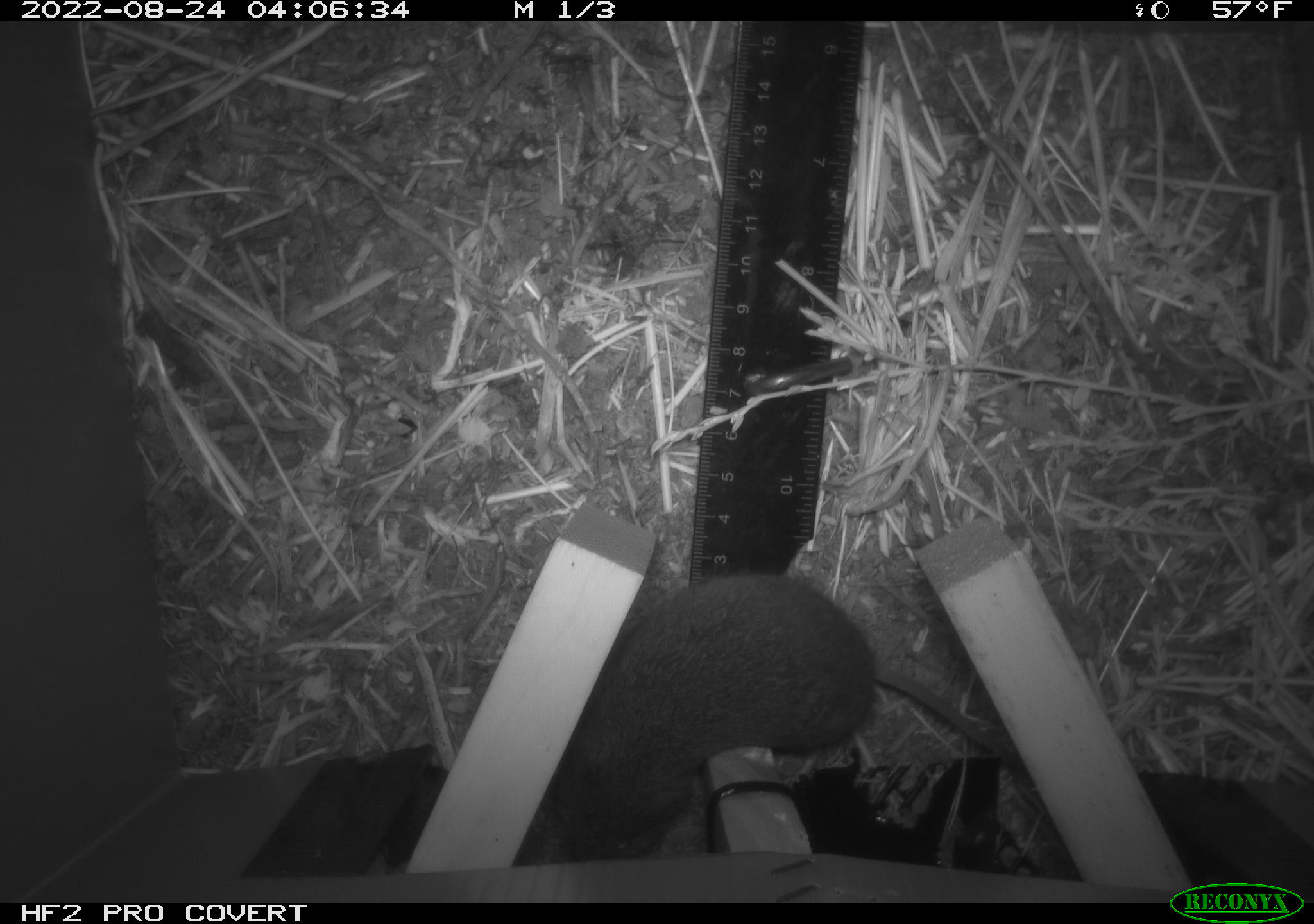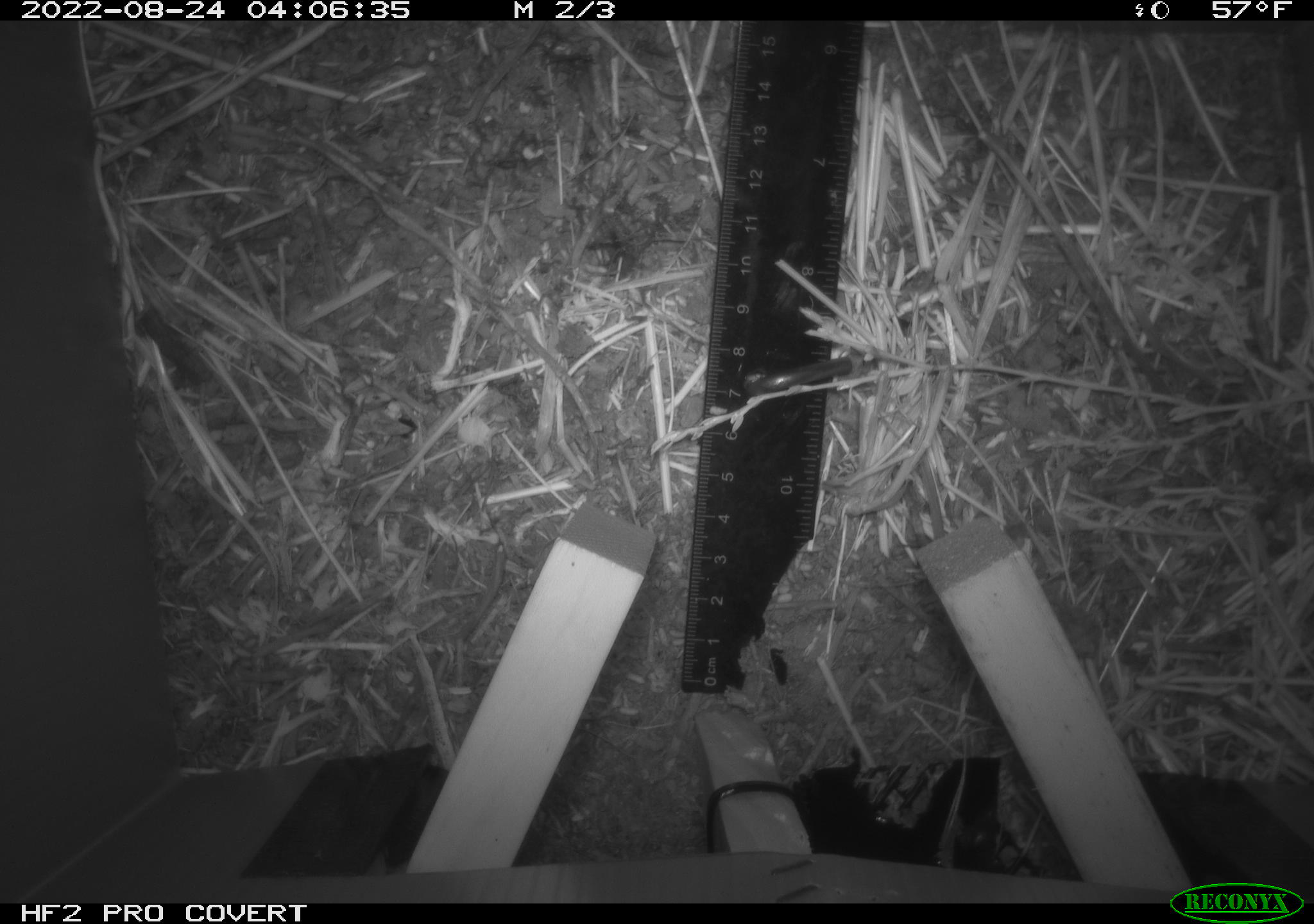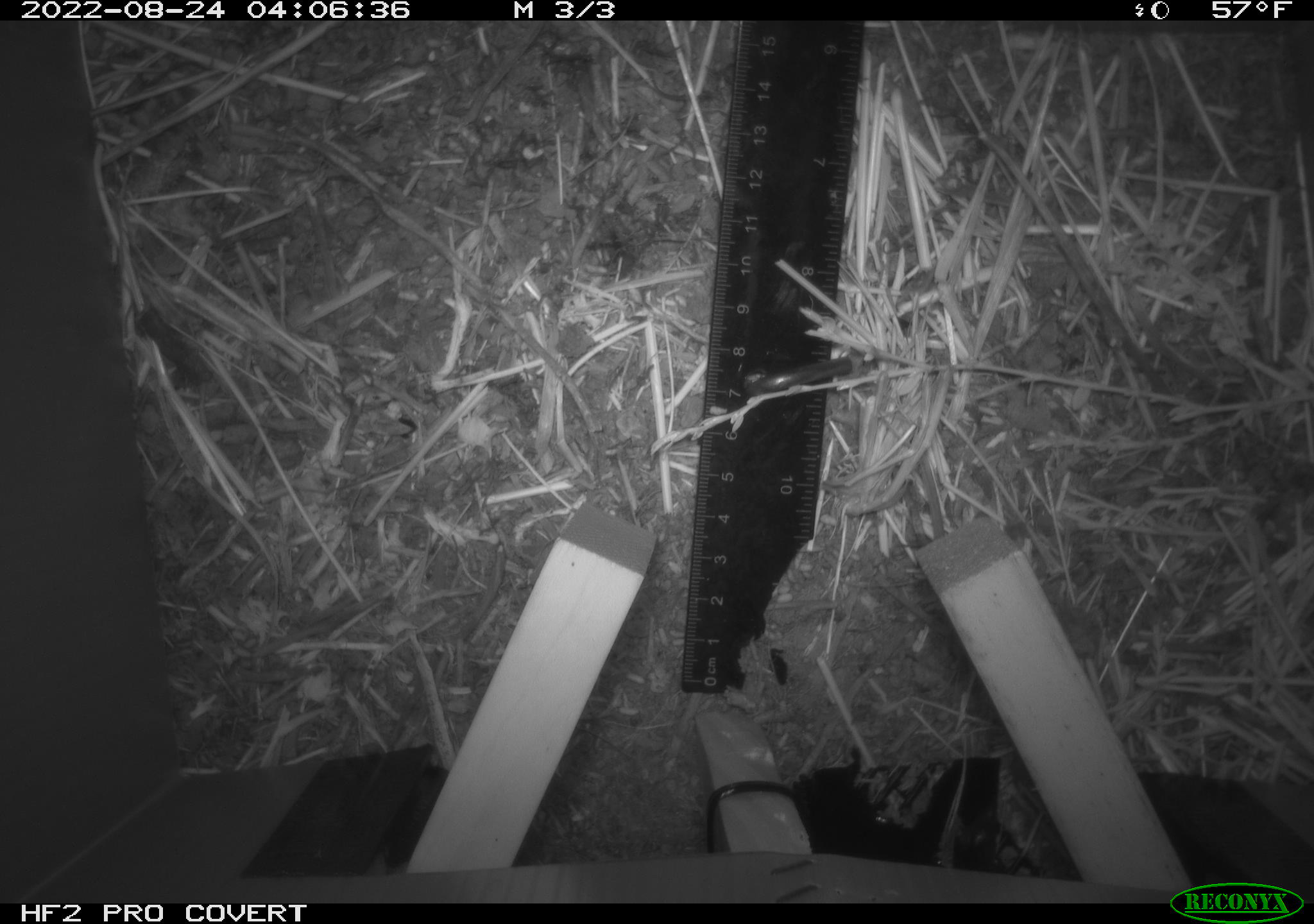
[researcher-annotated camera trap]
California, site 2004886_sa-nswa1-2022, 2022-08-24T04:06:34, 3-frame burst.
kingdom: Animalia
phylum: Chordata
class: Mammalia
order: Rodentia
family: Cricetidae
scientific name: Cricetidae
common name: hamsters, voles, lemmings, and allies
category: cricetidae family